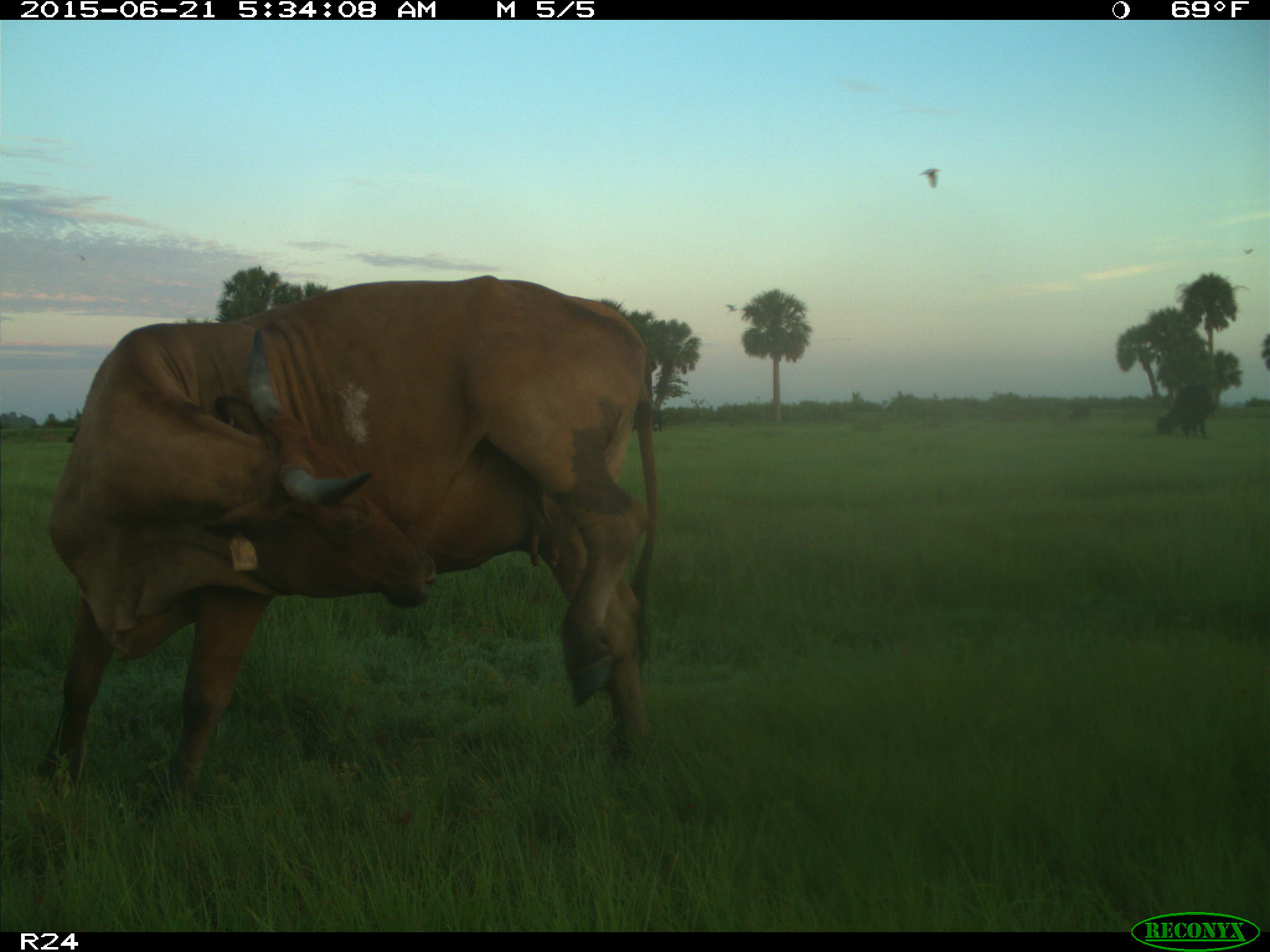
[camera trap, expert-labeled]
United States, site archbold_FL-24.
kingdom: Animalia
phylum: Chordata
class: Mammalia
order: Artiodactyla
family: Bovidae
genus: Bos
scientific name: Bos taurus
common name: domestic cow